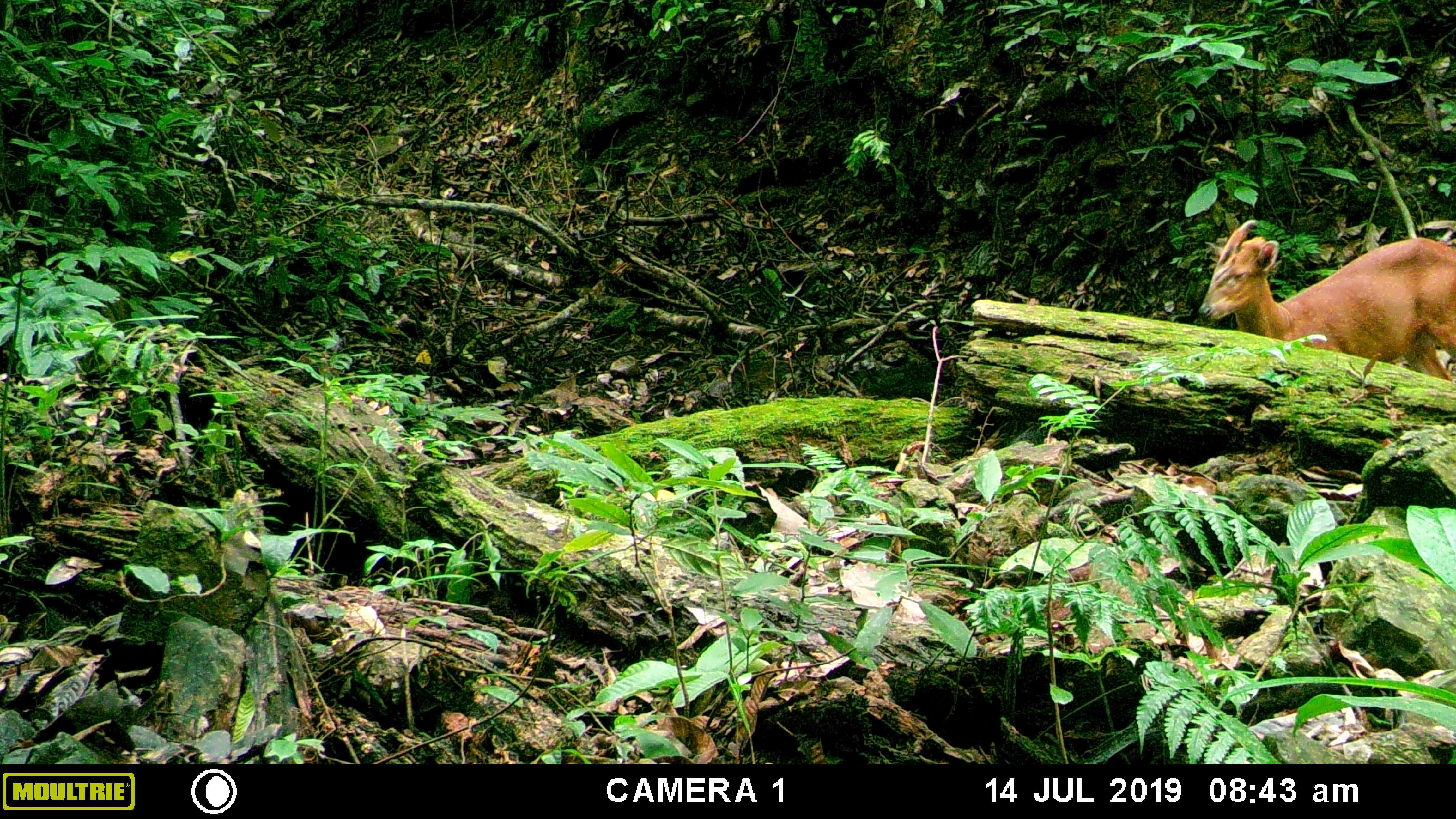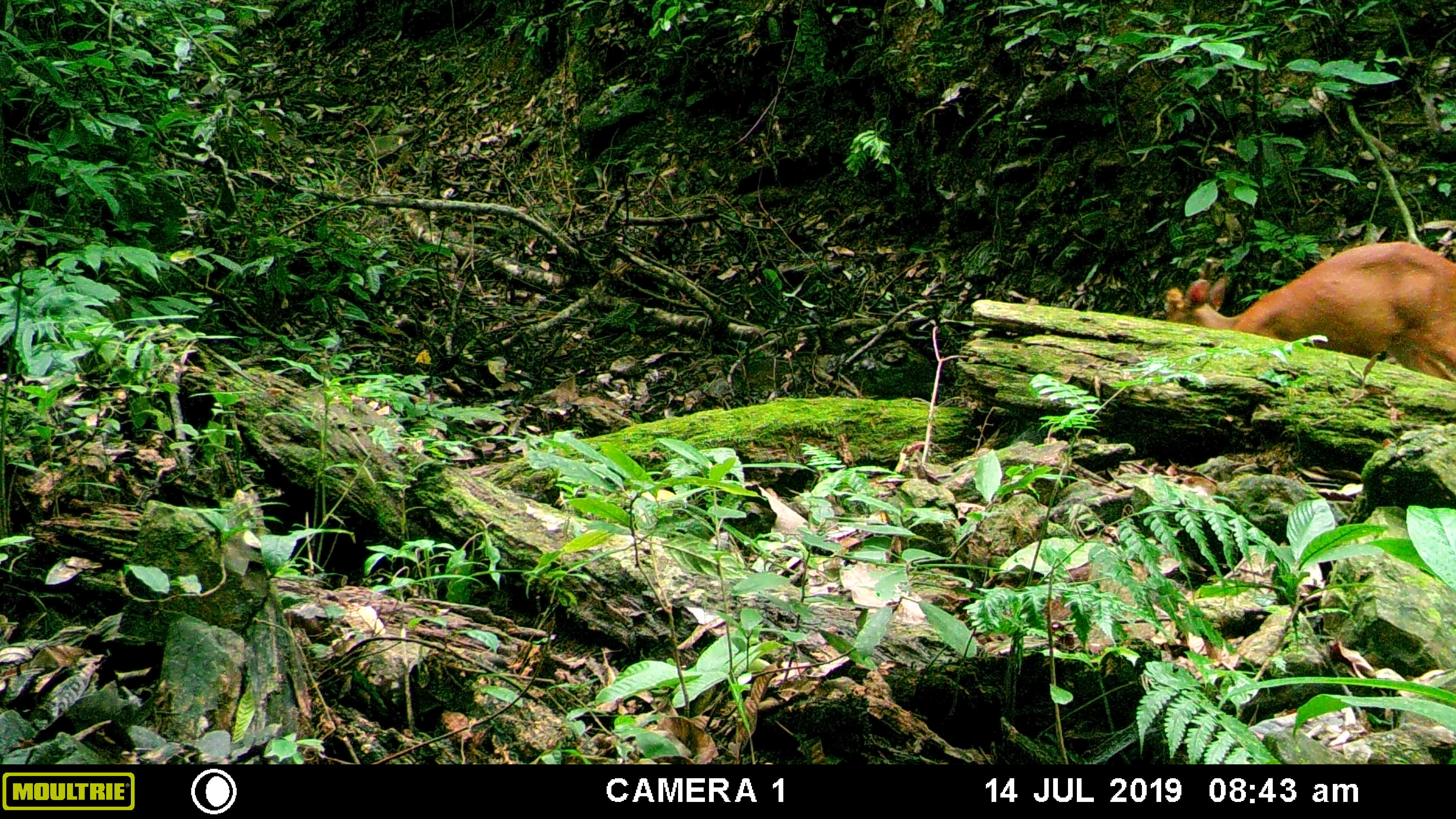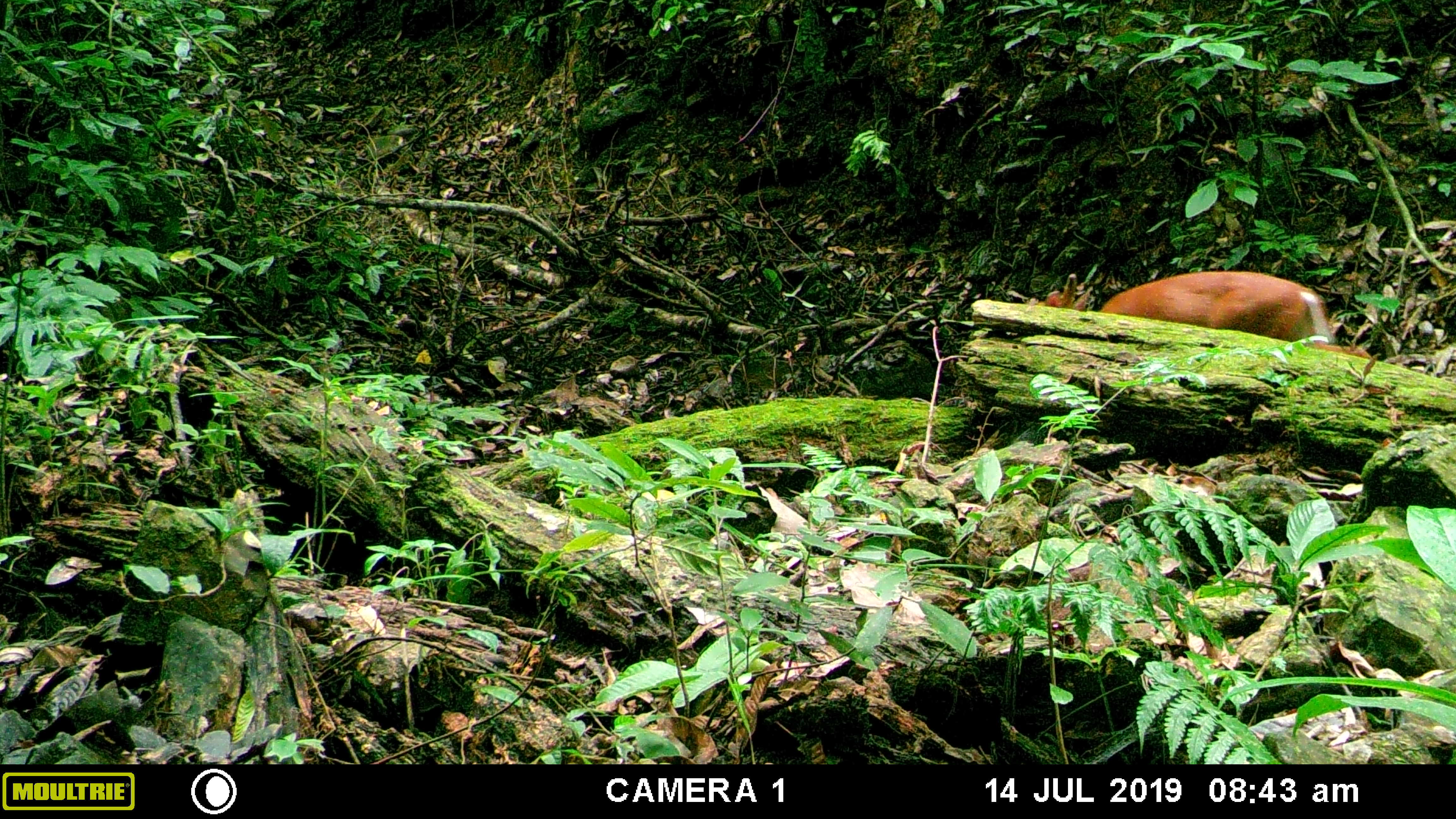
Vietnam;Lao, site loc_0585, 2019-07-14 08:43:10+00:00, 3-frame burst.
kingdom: Animalia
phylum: Chordata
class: Mammalia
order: Artiodactyla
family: Cervidae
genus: Muntiacus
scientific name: Muntiacus muntjak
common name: red muntjac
Red muntjac (Muntiacus muntjak). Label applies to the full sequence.